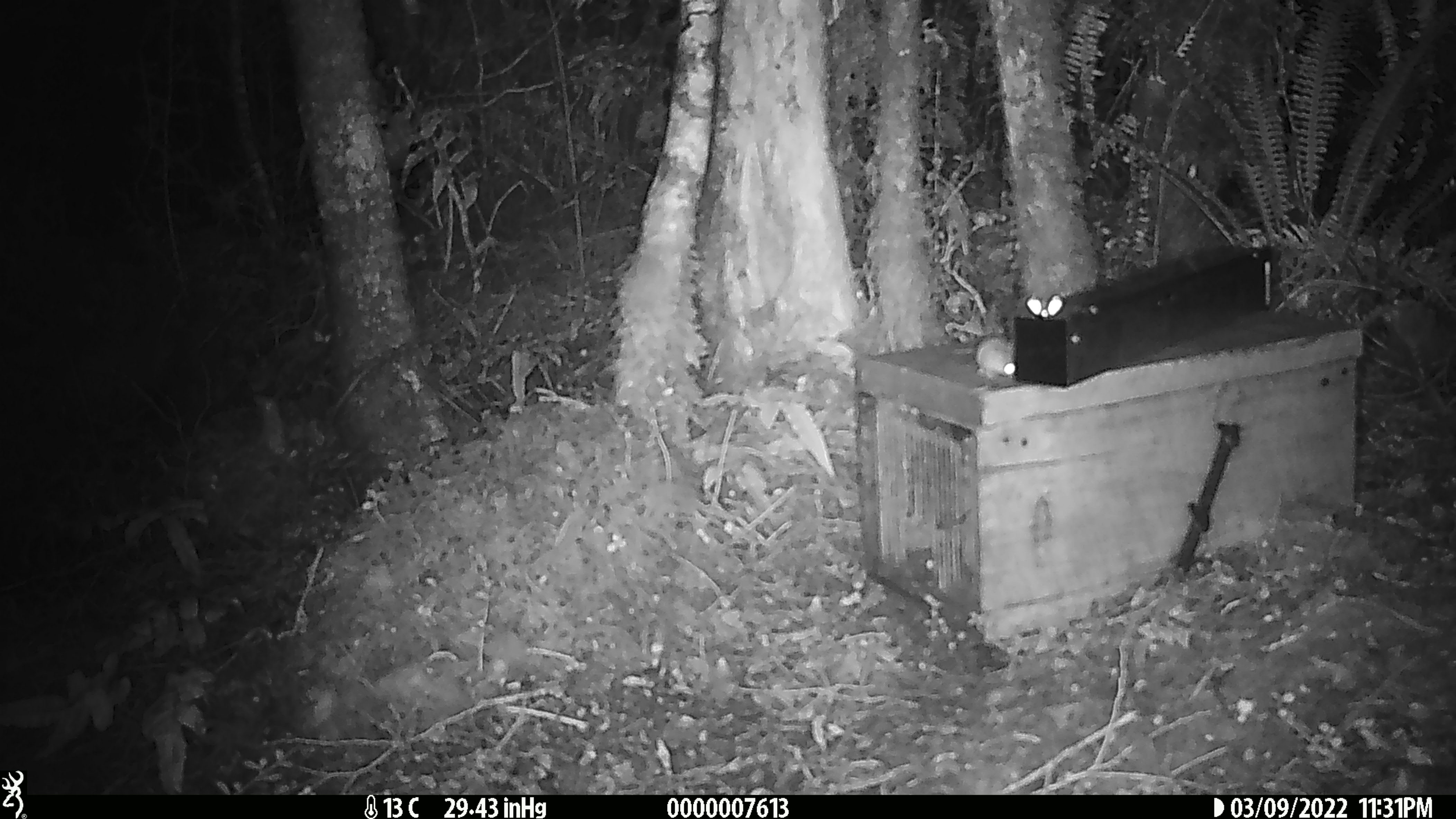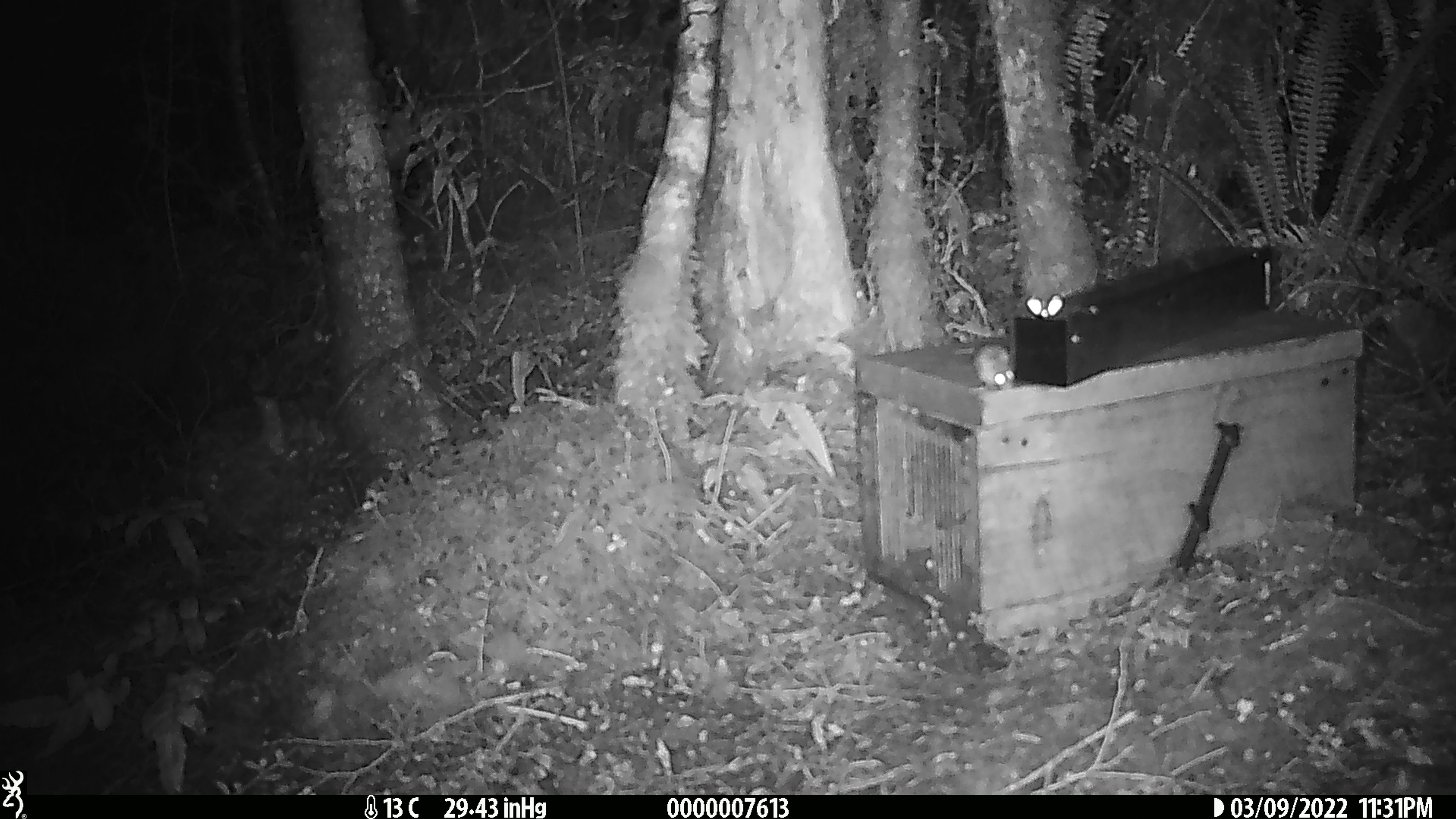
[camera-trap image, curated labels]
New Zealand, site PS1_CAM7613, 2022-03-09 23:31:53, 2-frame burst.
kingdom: Animalia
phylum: Chordata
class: Mammalia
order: Rodentia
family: Muridae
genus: Mus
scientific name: Mus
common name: mouse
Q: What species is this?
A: Mouse (Mus).